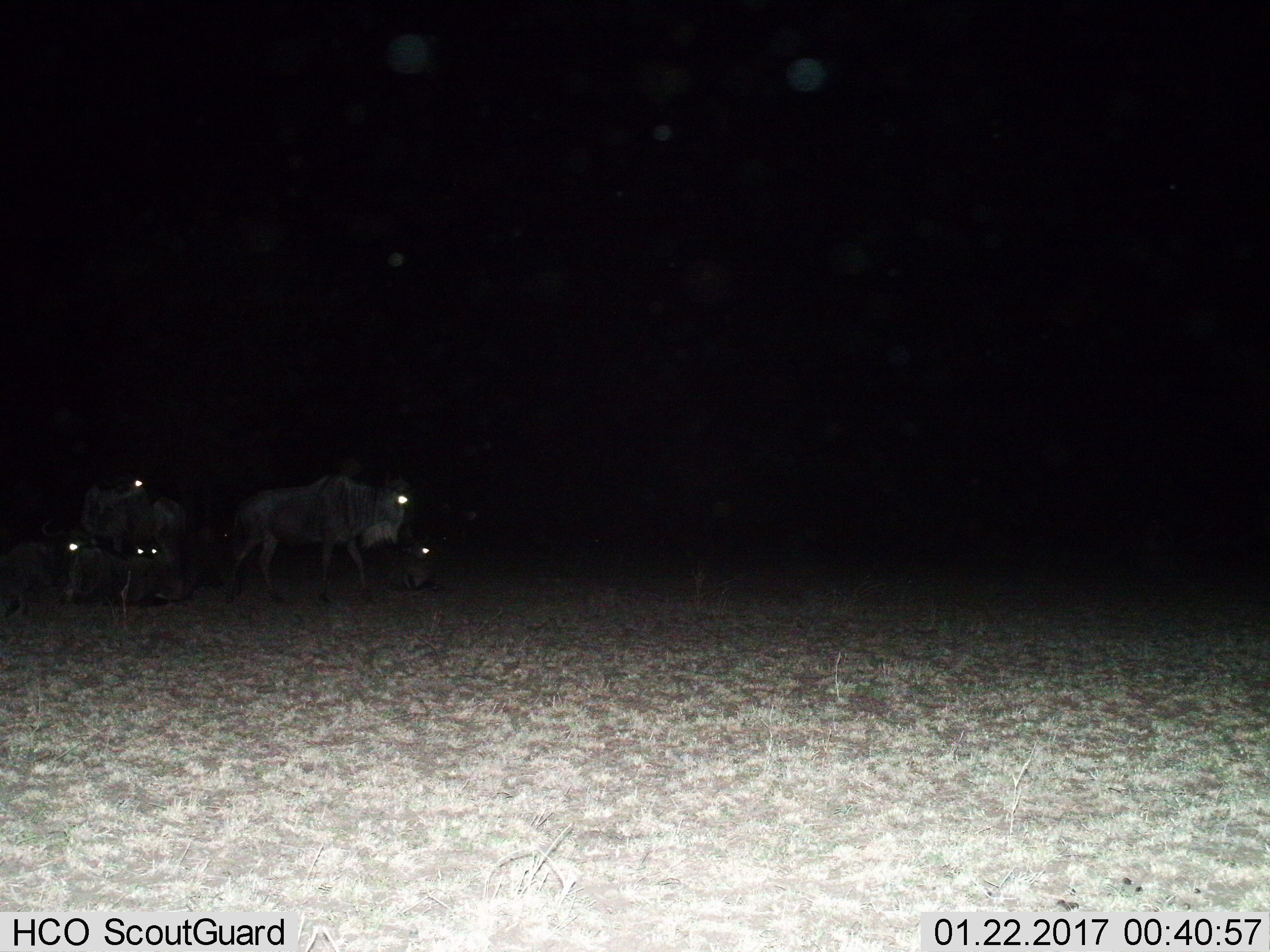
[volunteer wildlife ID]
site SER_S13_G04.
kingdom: Animalia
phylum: Chordata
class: Mammalia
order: Artiodactyla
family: Bovidae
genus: Connochaetes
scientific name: Connochaetes taurinus taurinus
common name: blue wildebeest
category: wildebeestblue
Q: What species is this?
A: Wildebeestblue (blue wildebeest) (Connochaetes taurinus taurinus).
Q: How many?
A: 5.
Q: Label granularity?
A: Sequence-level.